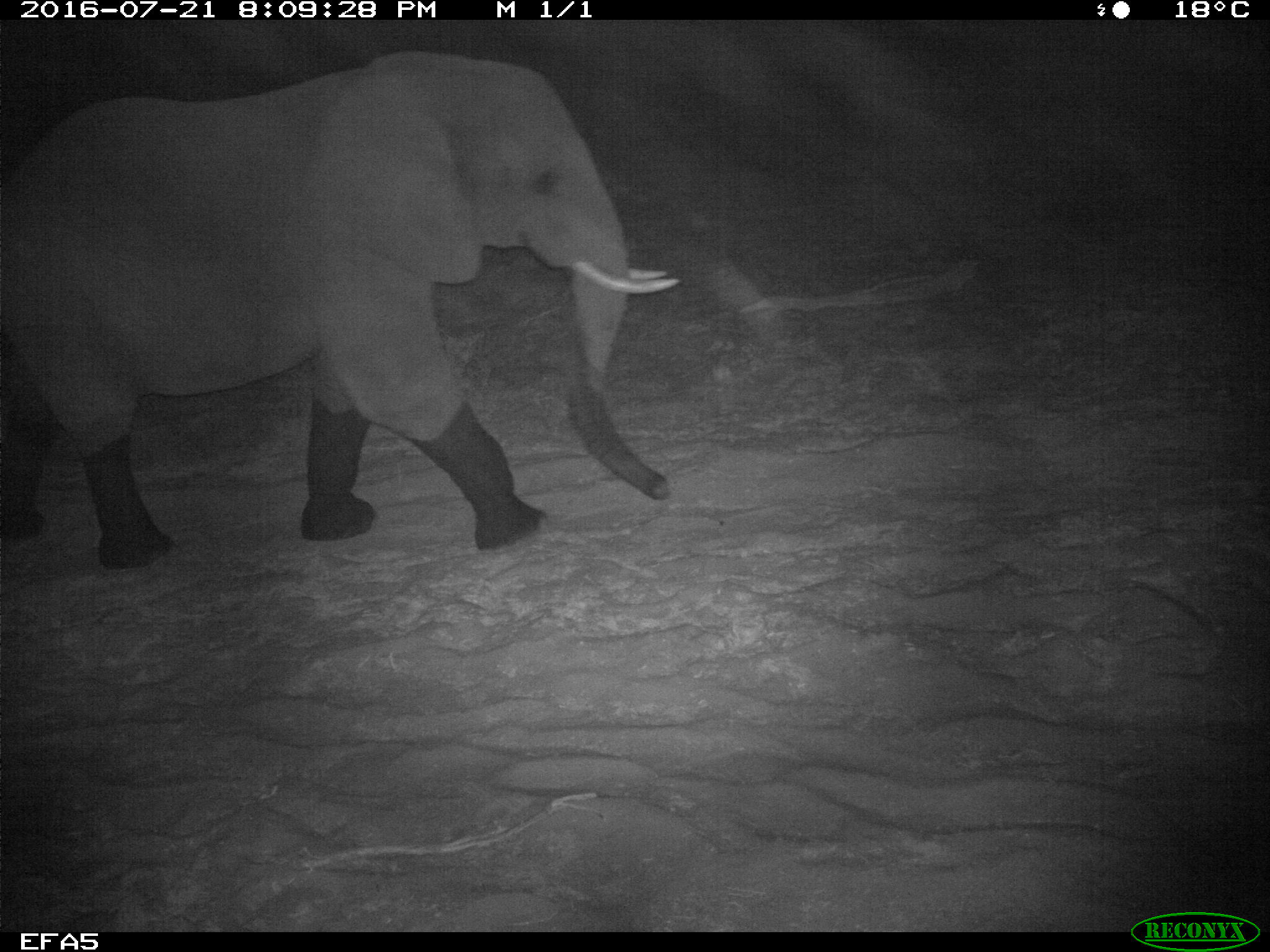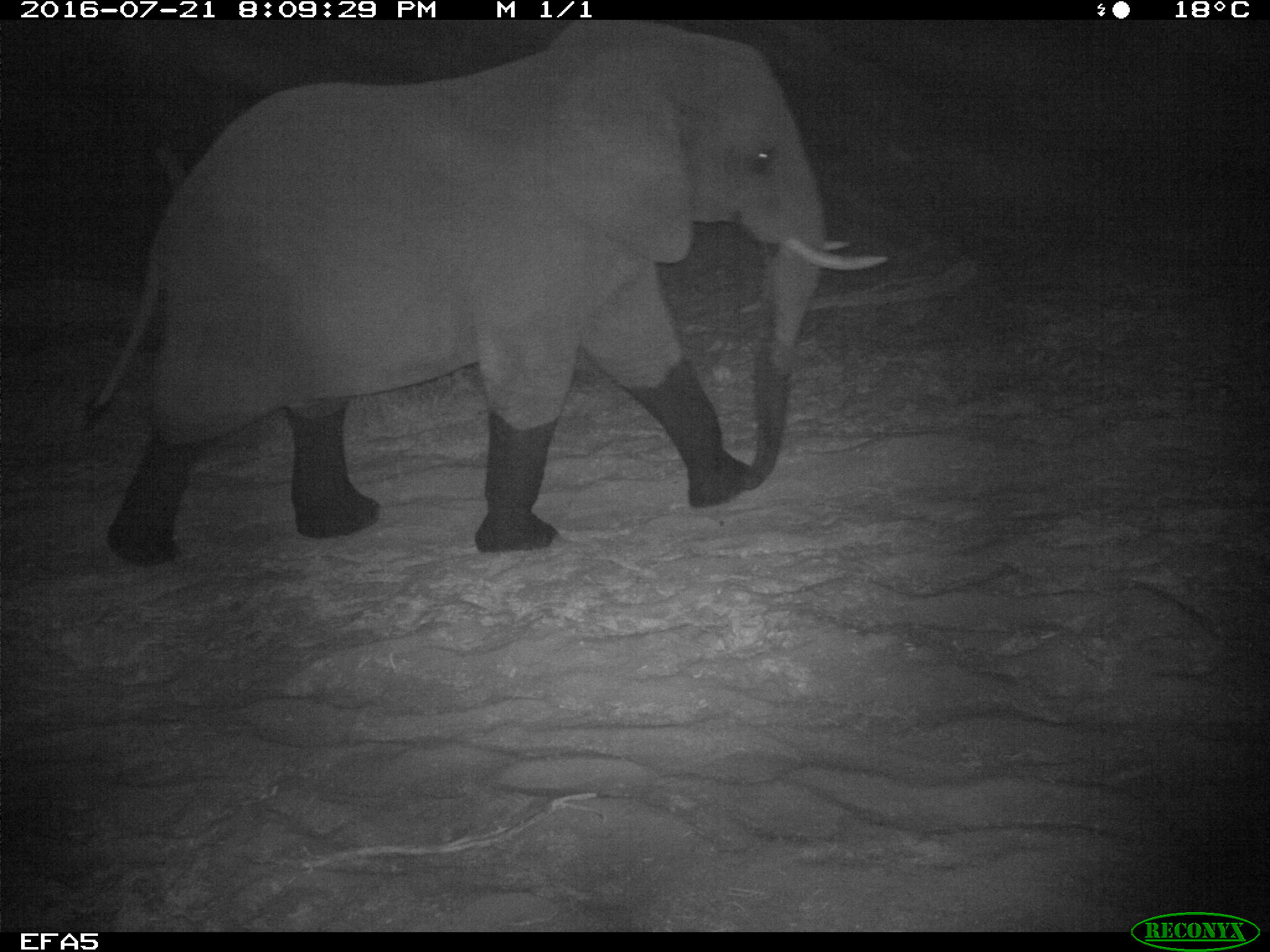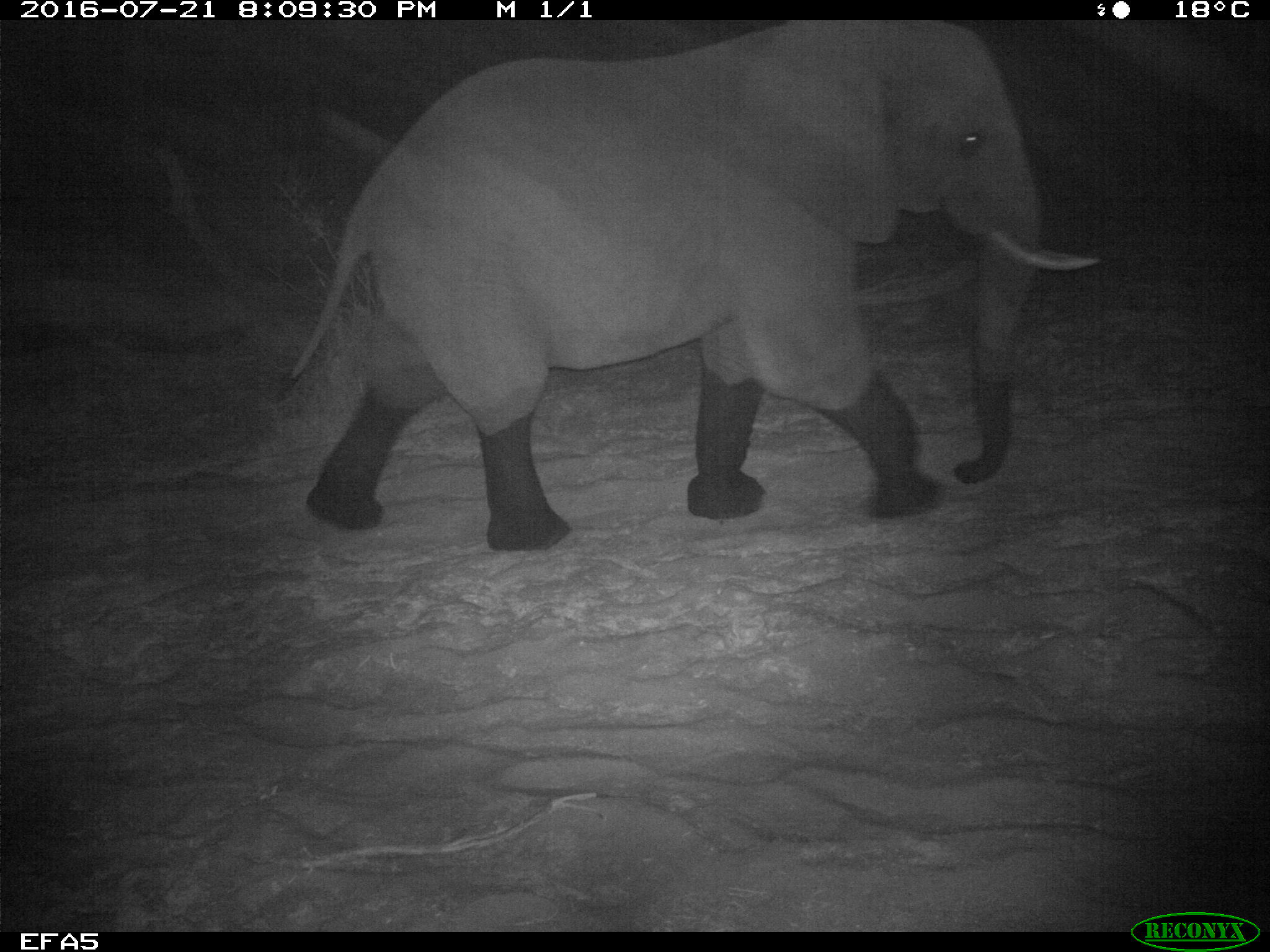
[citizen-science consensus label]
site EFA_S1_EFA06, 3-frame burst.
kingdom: Animalia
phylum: Chordata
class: Mammalia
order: Proboscidea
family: Elephantidae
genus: Loxodonta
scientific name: Loxodonta africana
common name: african bush elephant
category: elephant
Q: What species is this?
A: Elephant (african bush elephant) (Loxodonta africana).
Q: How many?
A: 1.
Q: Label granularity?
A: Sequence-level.